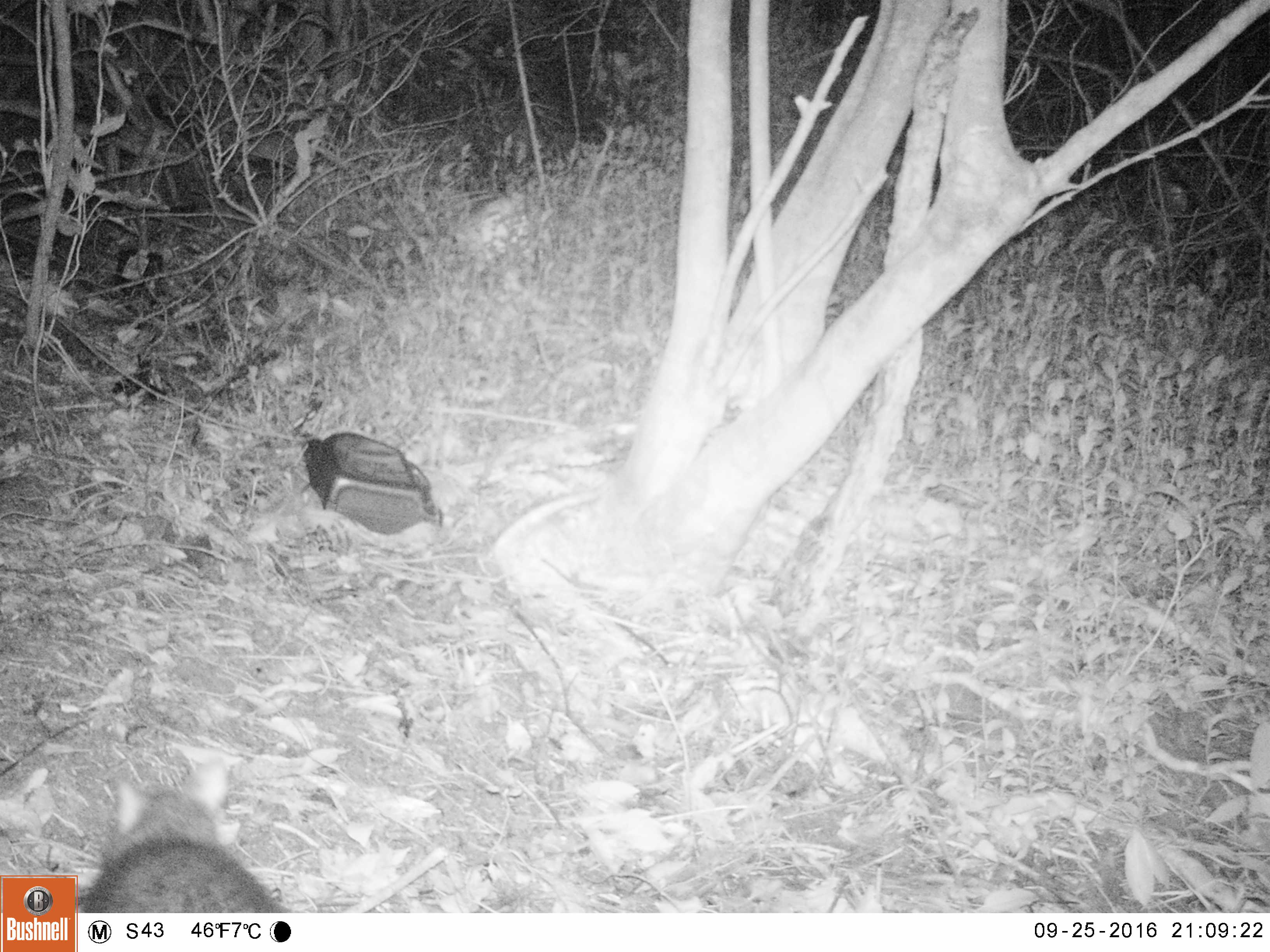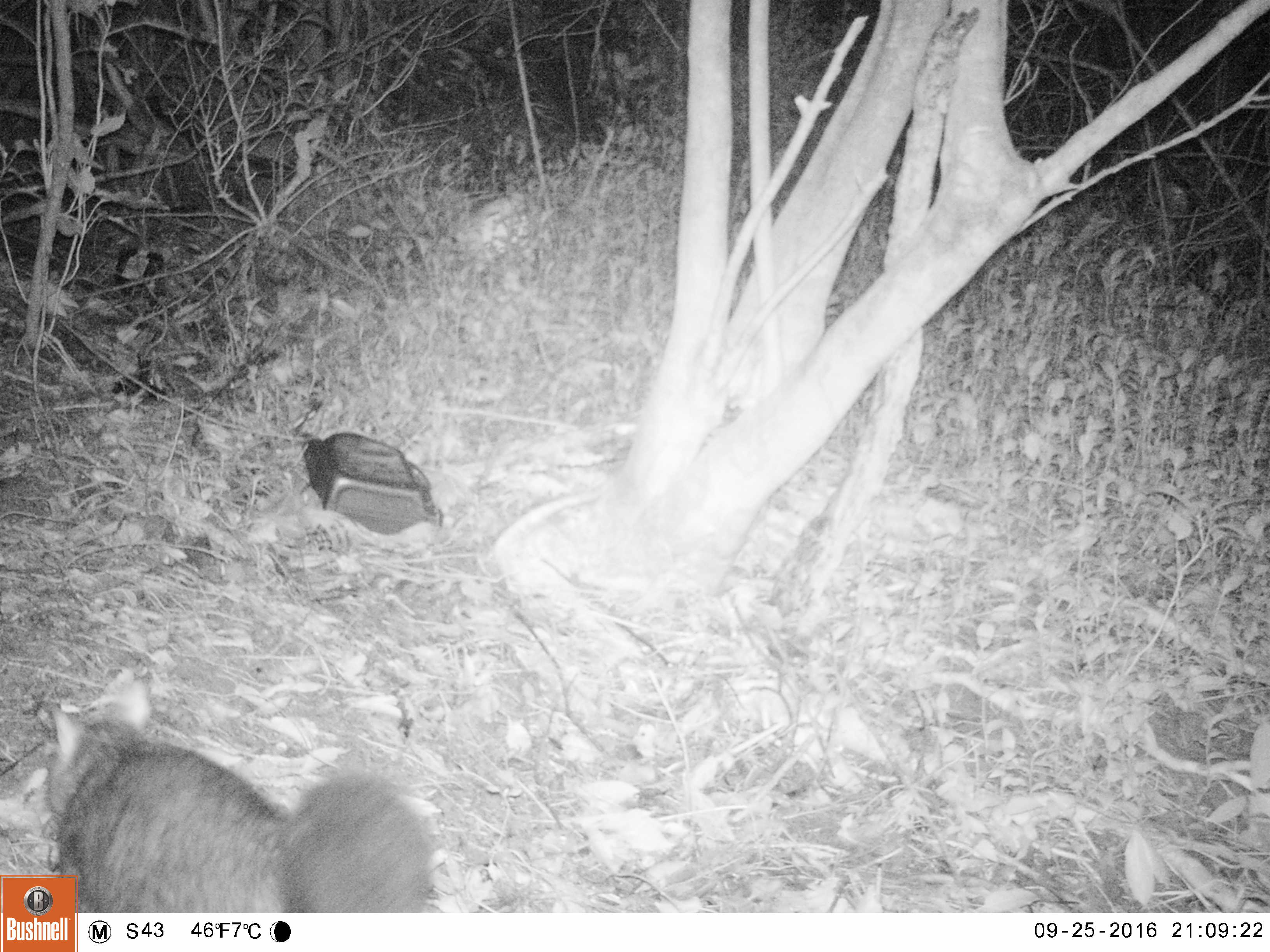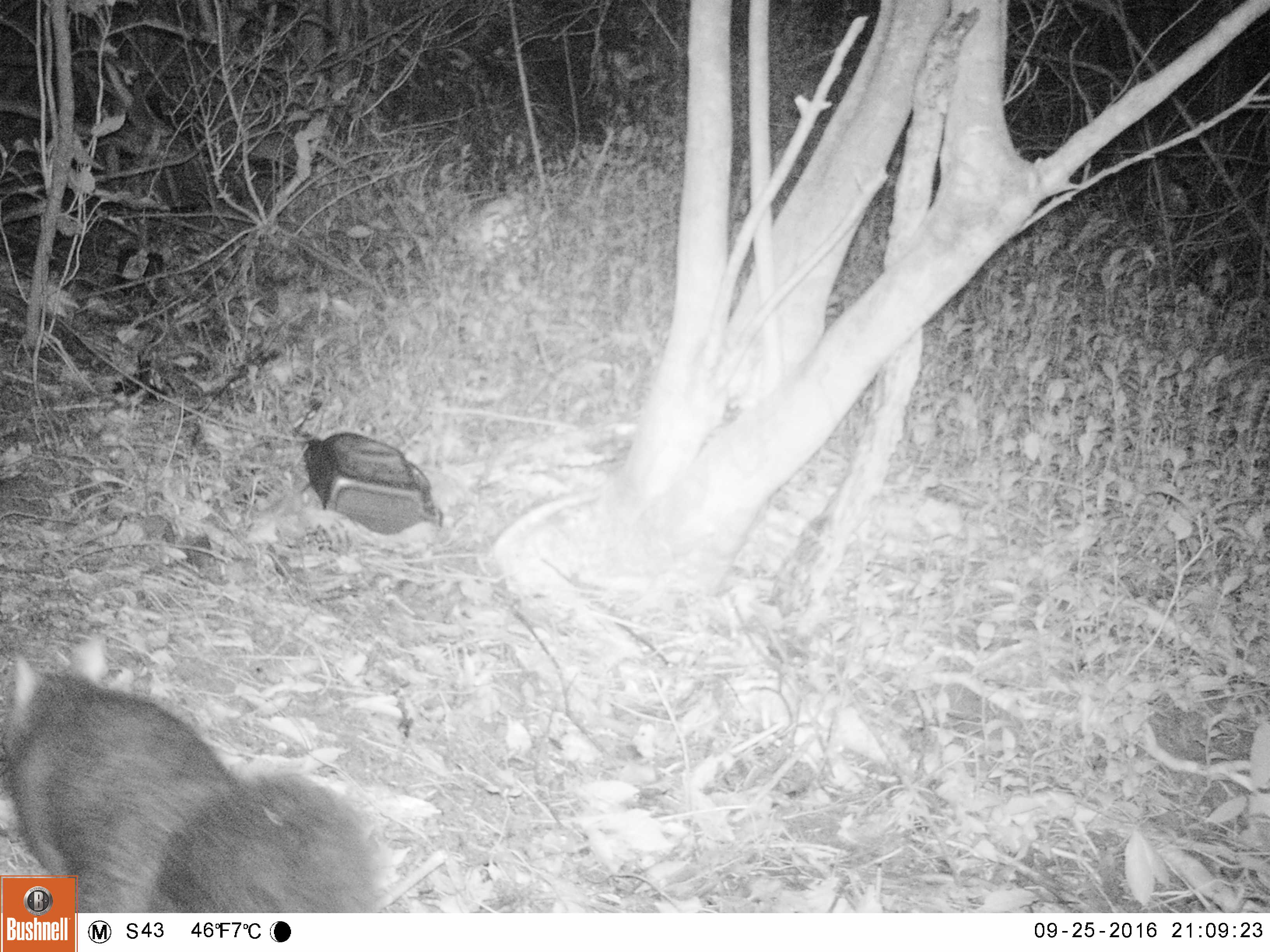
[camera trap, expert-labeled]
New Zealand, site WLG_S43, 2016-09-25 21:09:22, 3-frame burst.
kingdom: Animalia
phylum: Chordata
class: Mammalia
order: Diprotodontia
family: Phalangeridae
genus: Trichosurus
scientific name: Trichosurus vulpecula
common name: common brushtail possum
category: possum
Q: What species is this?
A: Possum (common brushtail possum) (Trichosurus vulpecula).